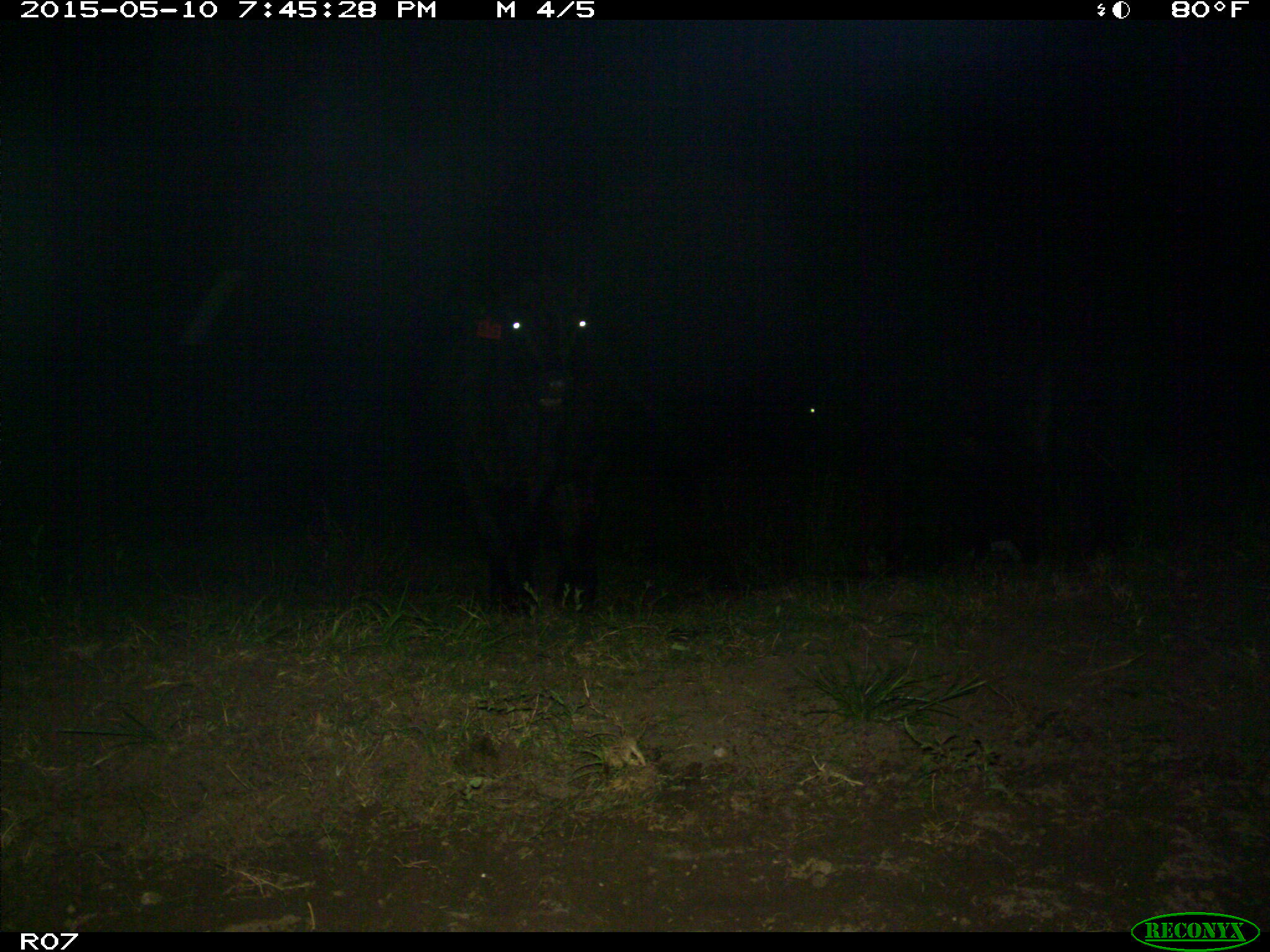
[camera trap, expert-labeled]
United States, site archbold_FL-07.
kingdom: Animalia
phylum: Chordata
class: Mammalia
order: Artiodactyla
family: Bovidae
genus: Bos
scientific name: Bos taurus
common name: domestic cow